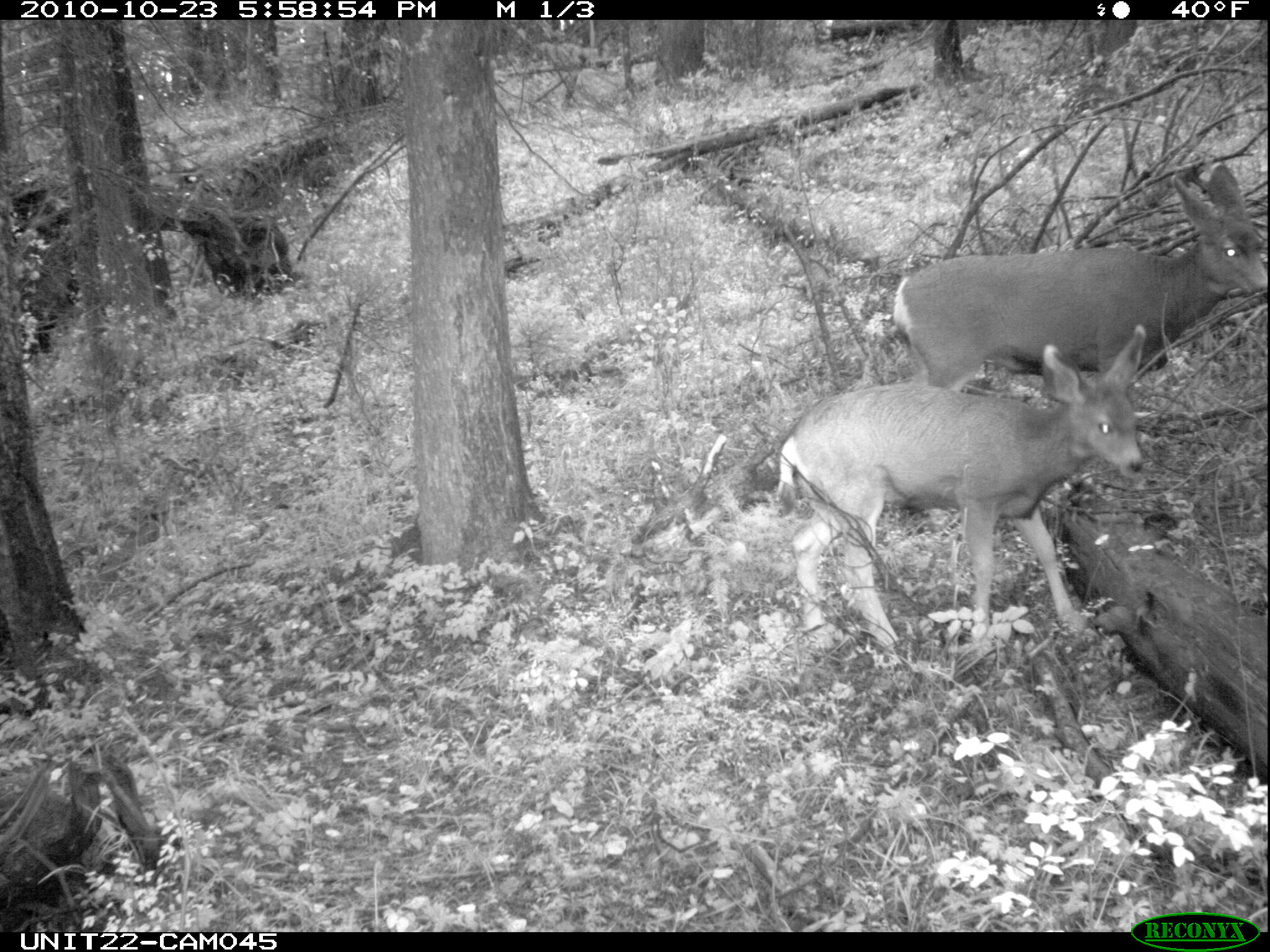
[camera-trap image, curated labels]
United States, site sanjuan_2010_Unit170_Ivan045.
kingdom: Animalia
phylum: Chordata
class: Mammalia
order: Artiodactyla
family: Cervidae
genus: Odocoileus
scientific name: Odocoileus hemionus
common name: mule deer